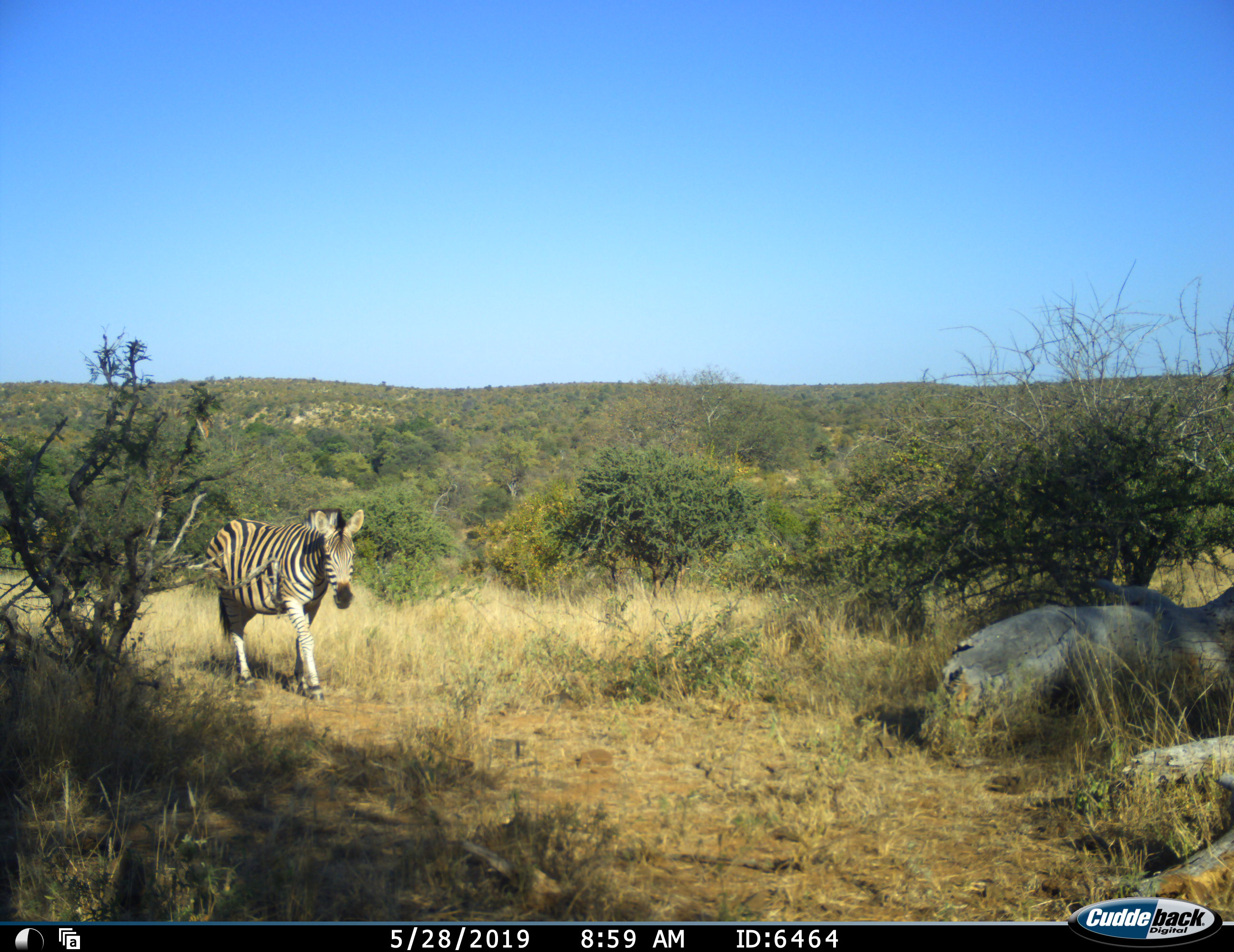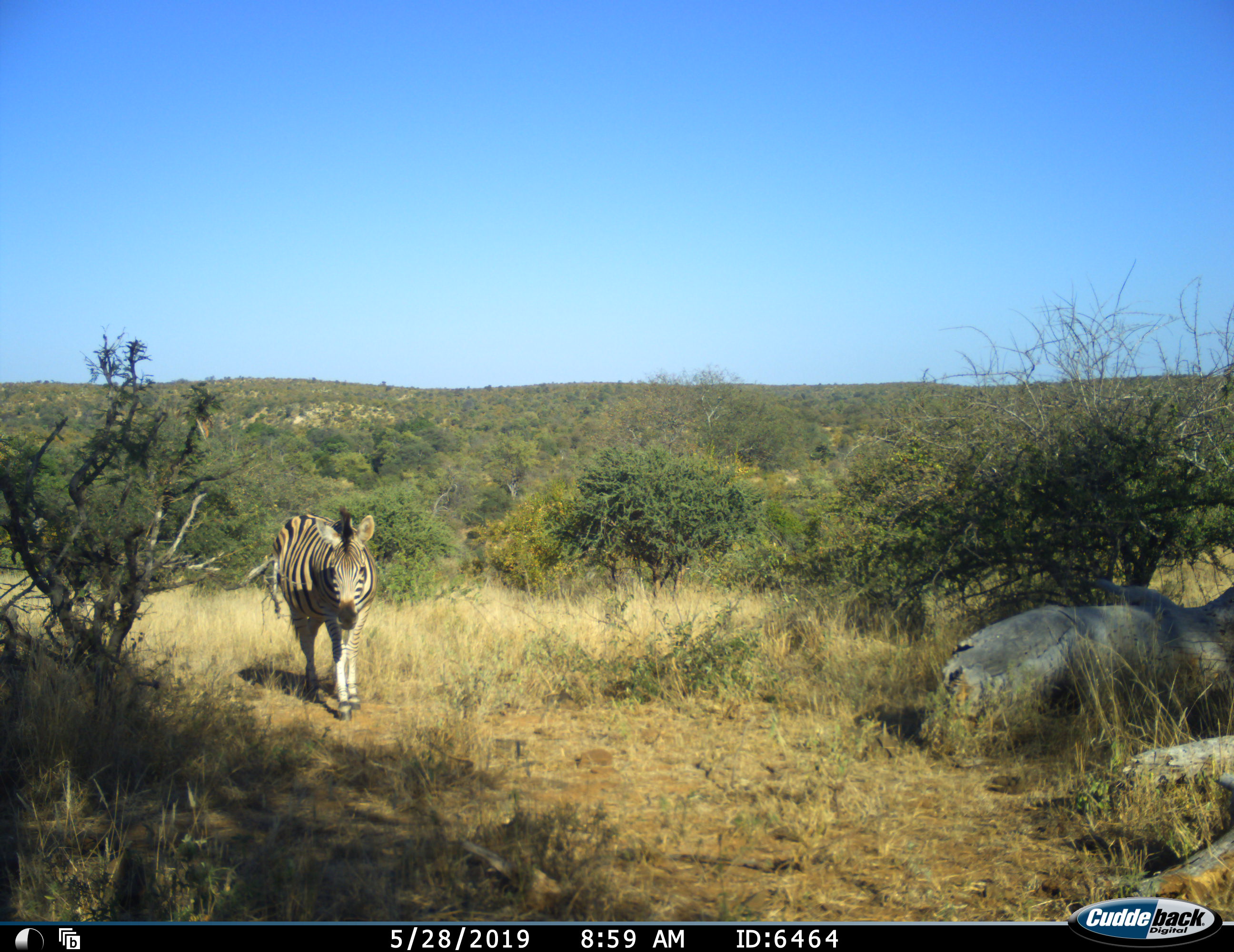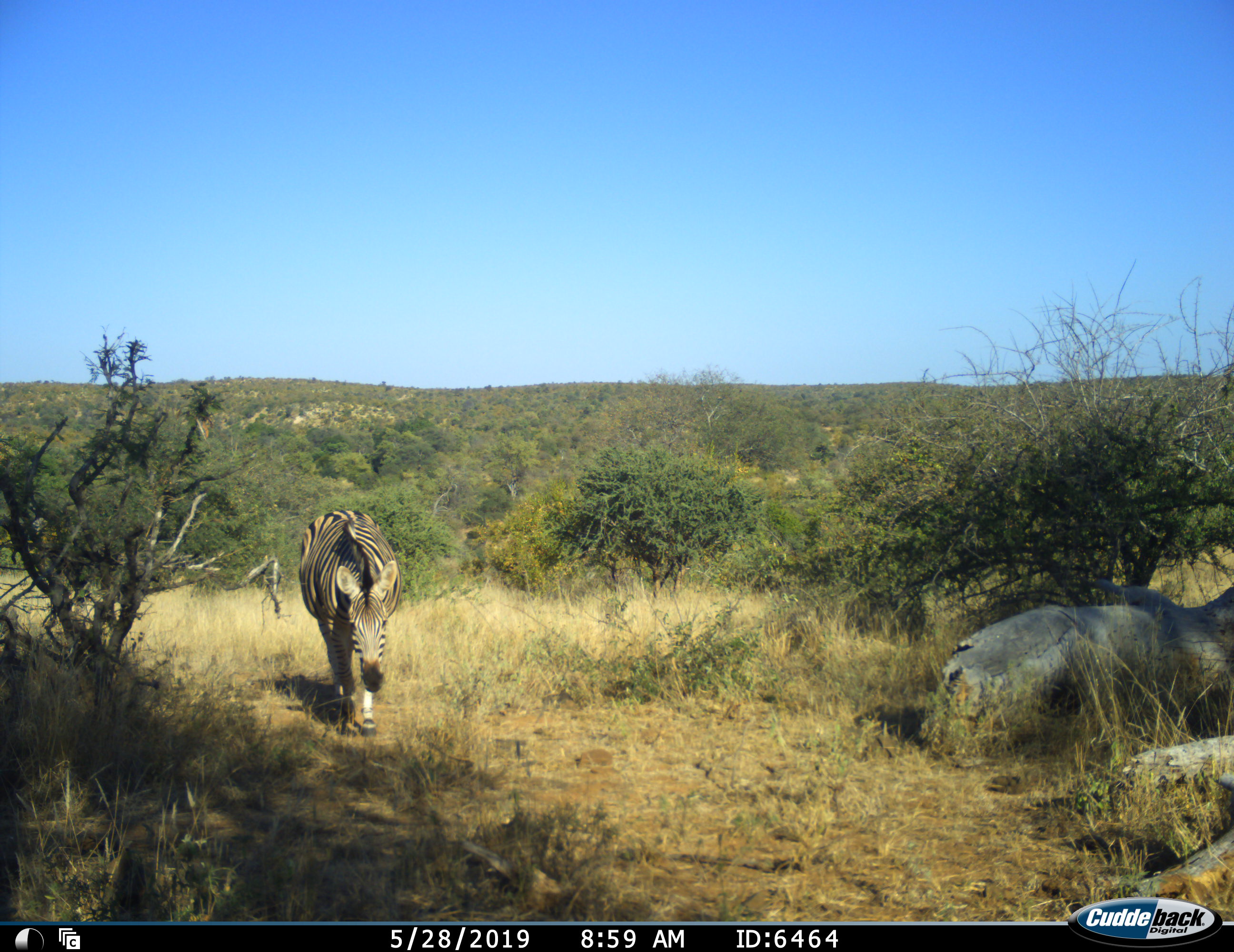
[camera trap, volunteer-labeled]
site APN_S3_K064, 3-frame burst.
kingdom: Animalia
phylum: Chordata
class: Mammalia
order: Perissodactyla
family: Equidae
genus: Equus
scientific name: Equus quagga burchellii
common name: burchell's zebra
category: zebraburchells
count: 1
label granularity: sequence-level